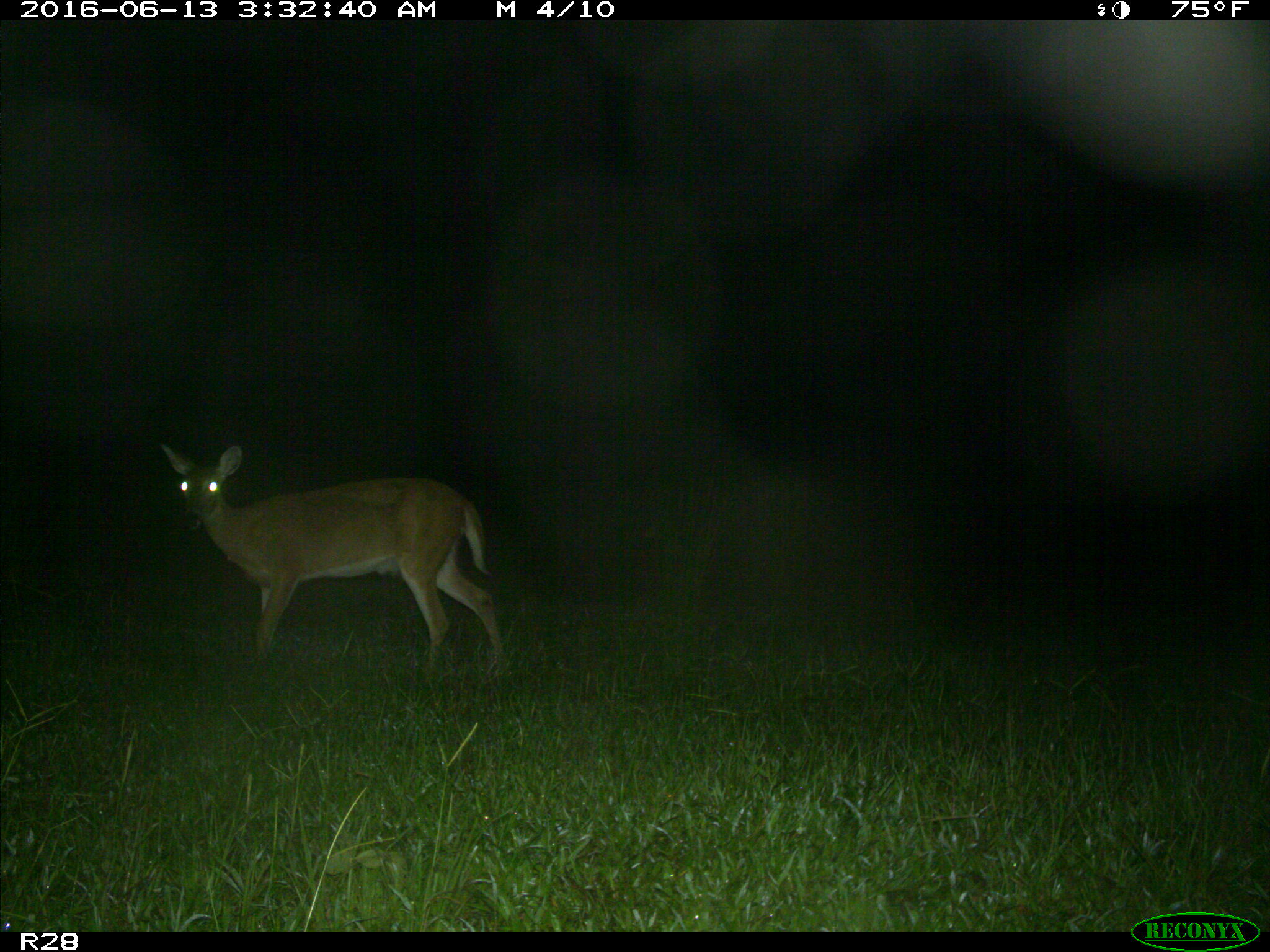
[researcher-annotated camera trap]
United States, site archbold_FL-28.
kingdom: Animalia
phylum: Chordata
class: Mammalia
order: Artiodactyla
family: Cervidae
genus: Odocoileus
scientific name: Odocoileus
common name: deer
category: unidentified deer